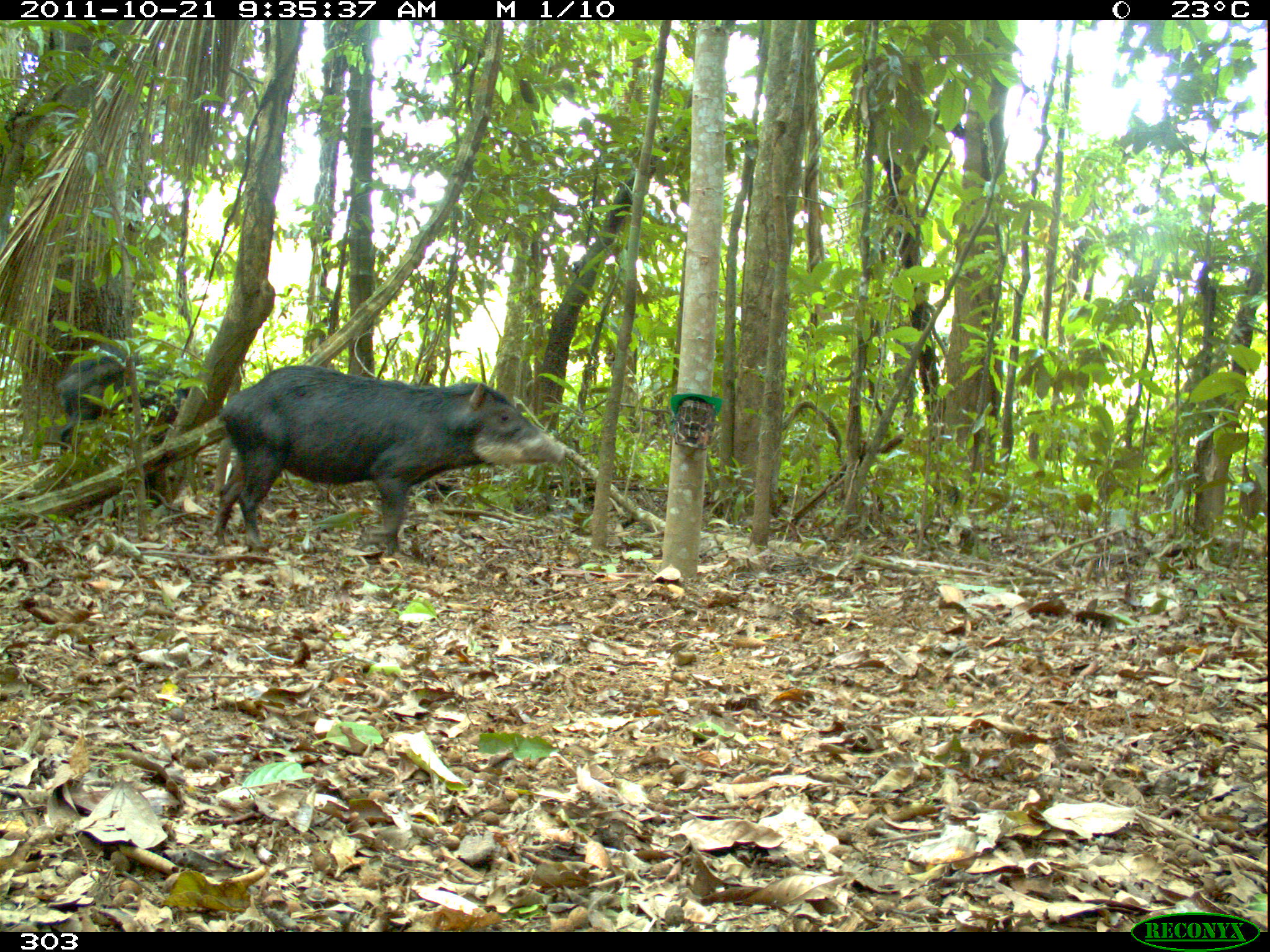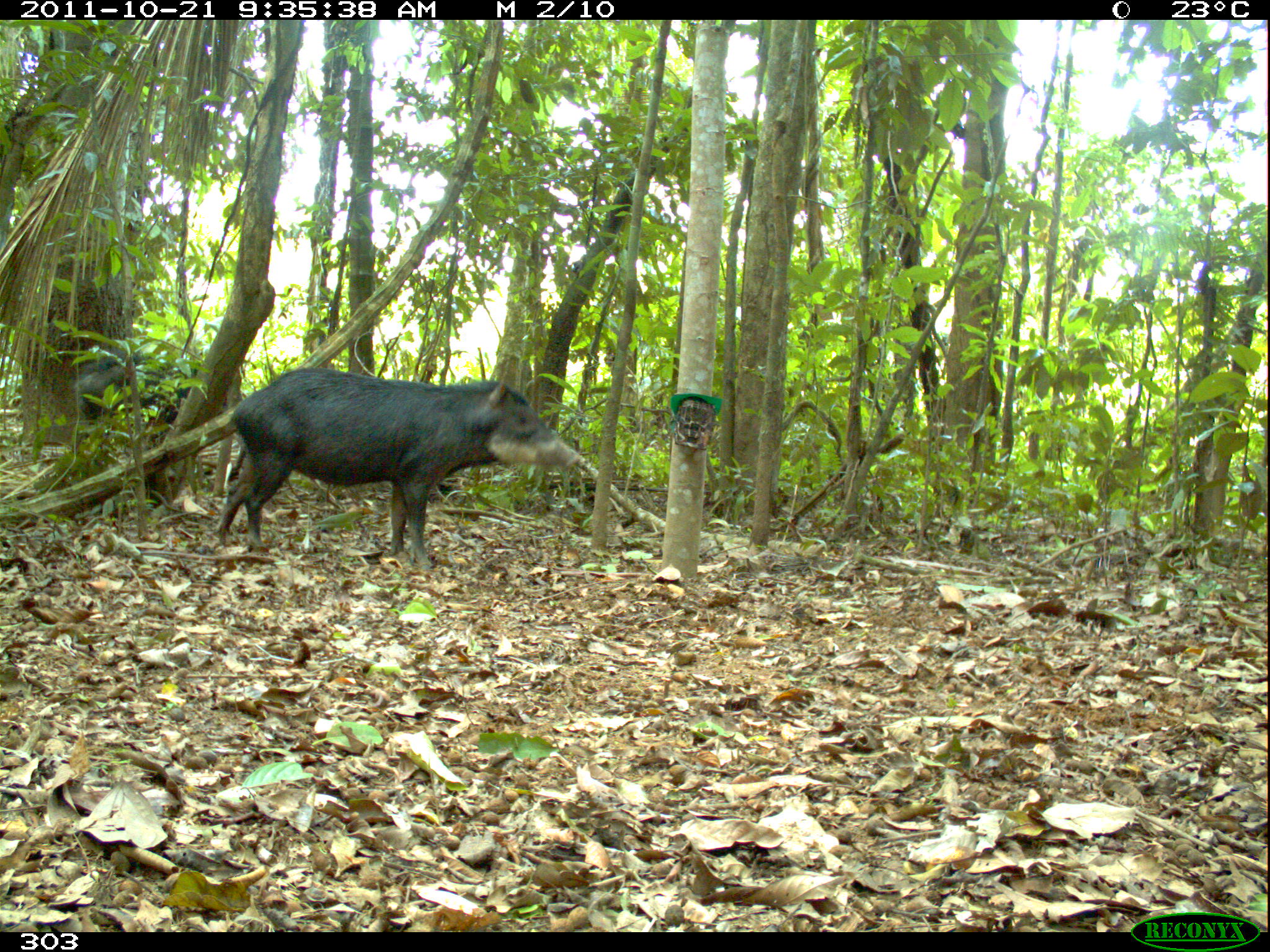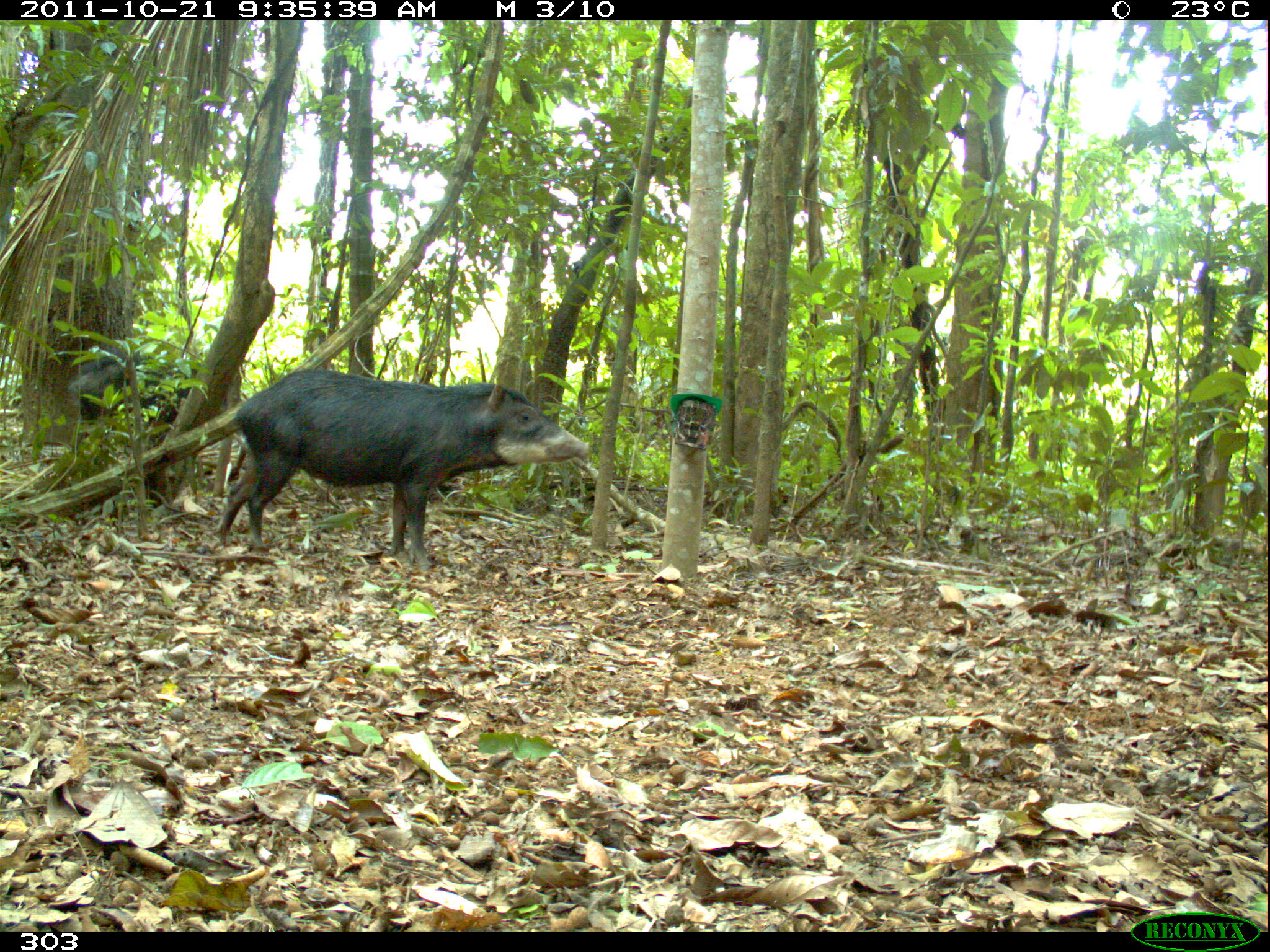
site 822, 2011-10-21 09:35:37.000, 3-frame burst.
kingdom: Animalia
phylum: Chordata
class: Mammalia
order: Artiodactyla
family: Tayassuidae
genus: Tayassu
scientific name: Tayassu pecari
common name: white-lipped peccary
Tayassu pecari (white-lipped peccary).